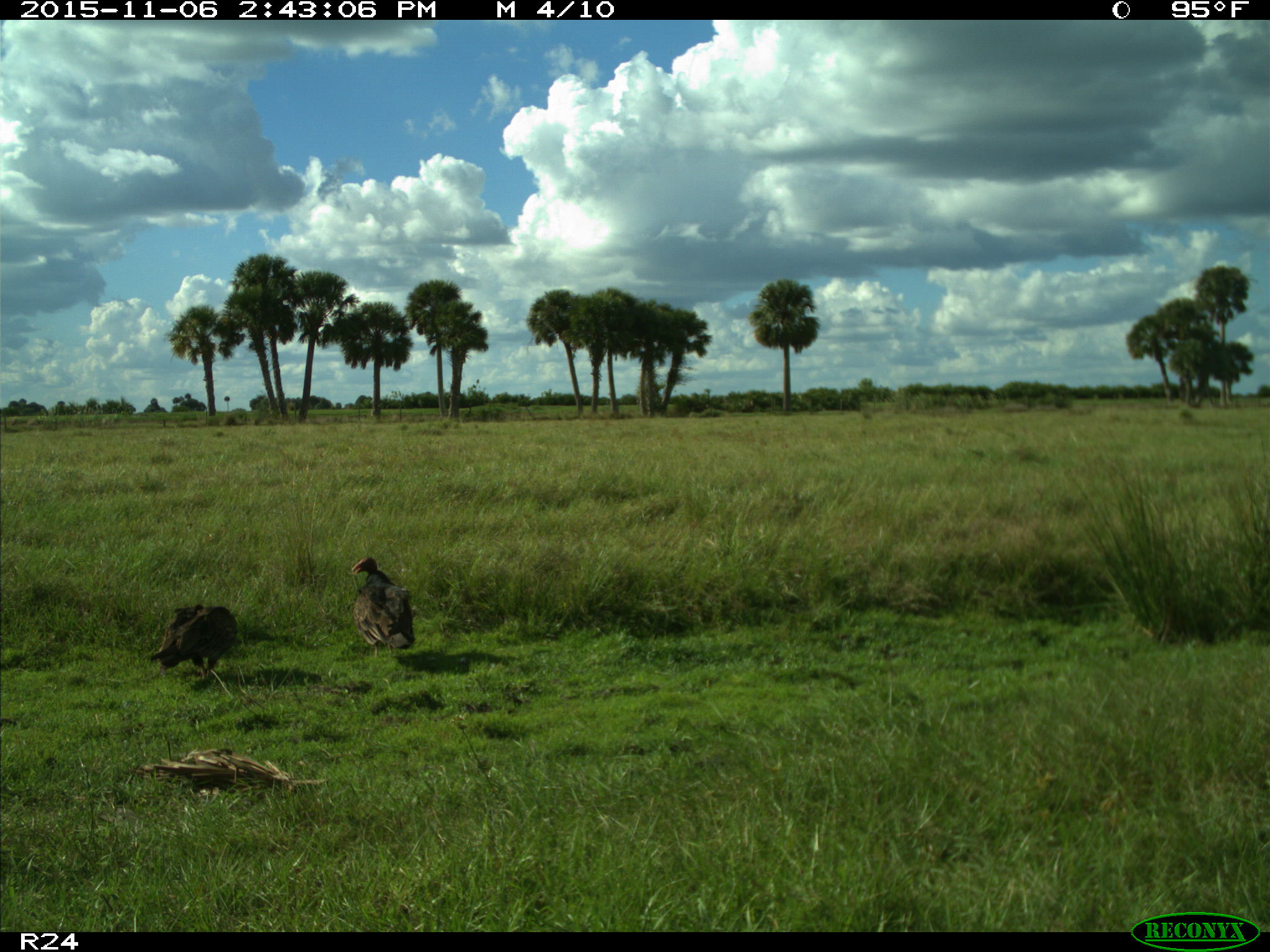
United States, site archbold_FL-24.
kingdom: Animalia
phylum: Chordata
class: Aves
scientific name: Aves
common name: birds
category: unidentified bird